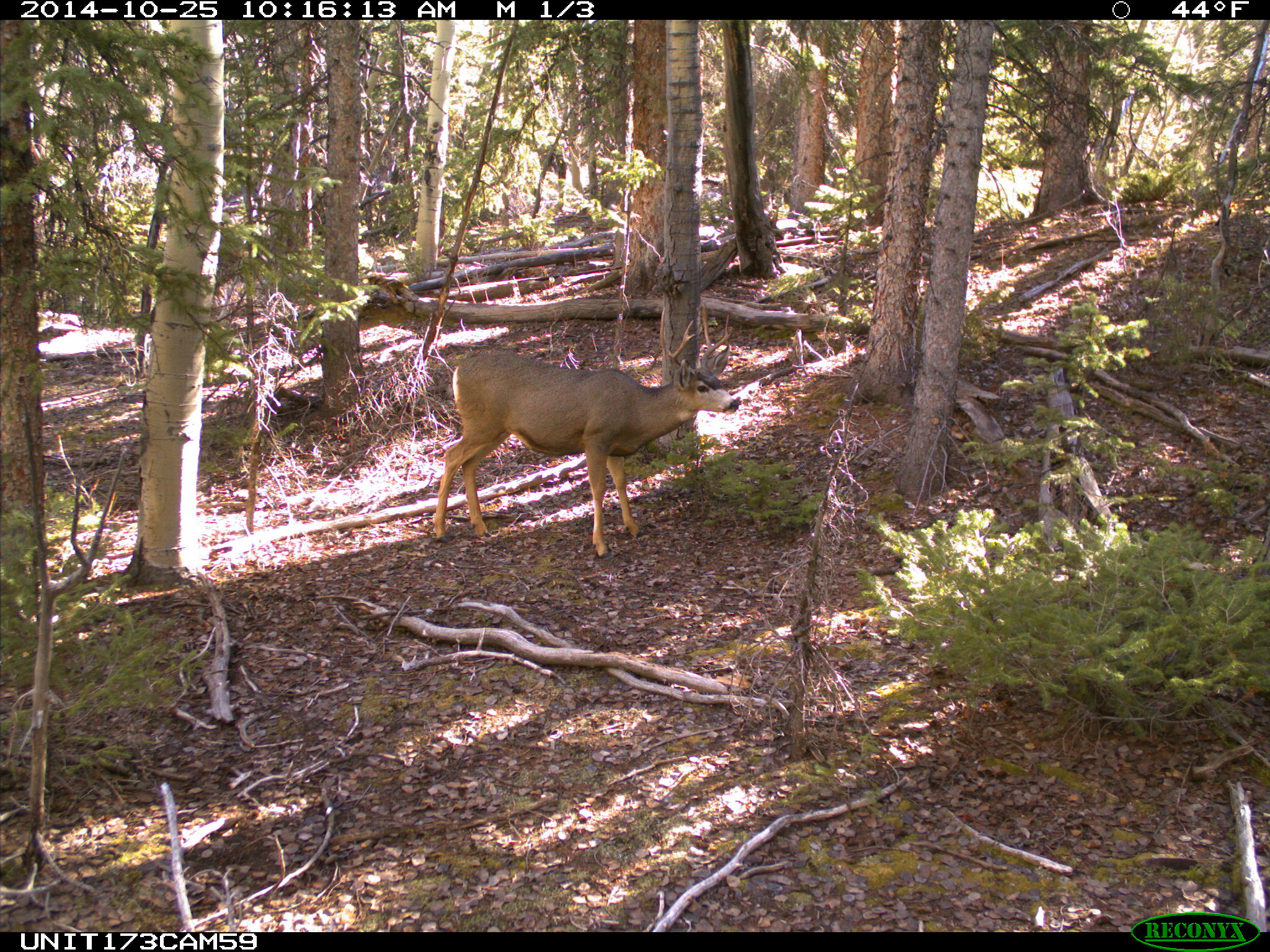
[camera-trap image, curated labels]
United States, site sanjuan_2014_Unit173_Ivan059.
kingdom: Animalia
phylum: Chordata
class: Mammalia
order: Artiodactyla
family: Cervidae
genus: Odocoileus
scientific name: Odocoileus hemionus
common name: mule deer